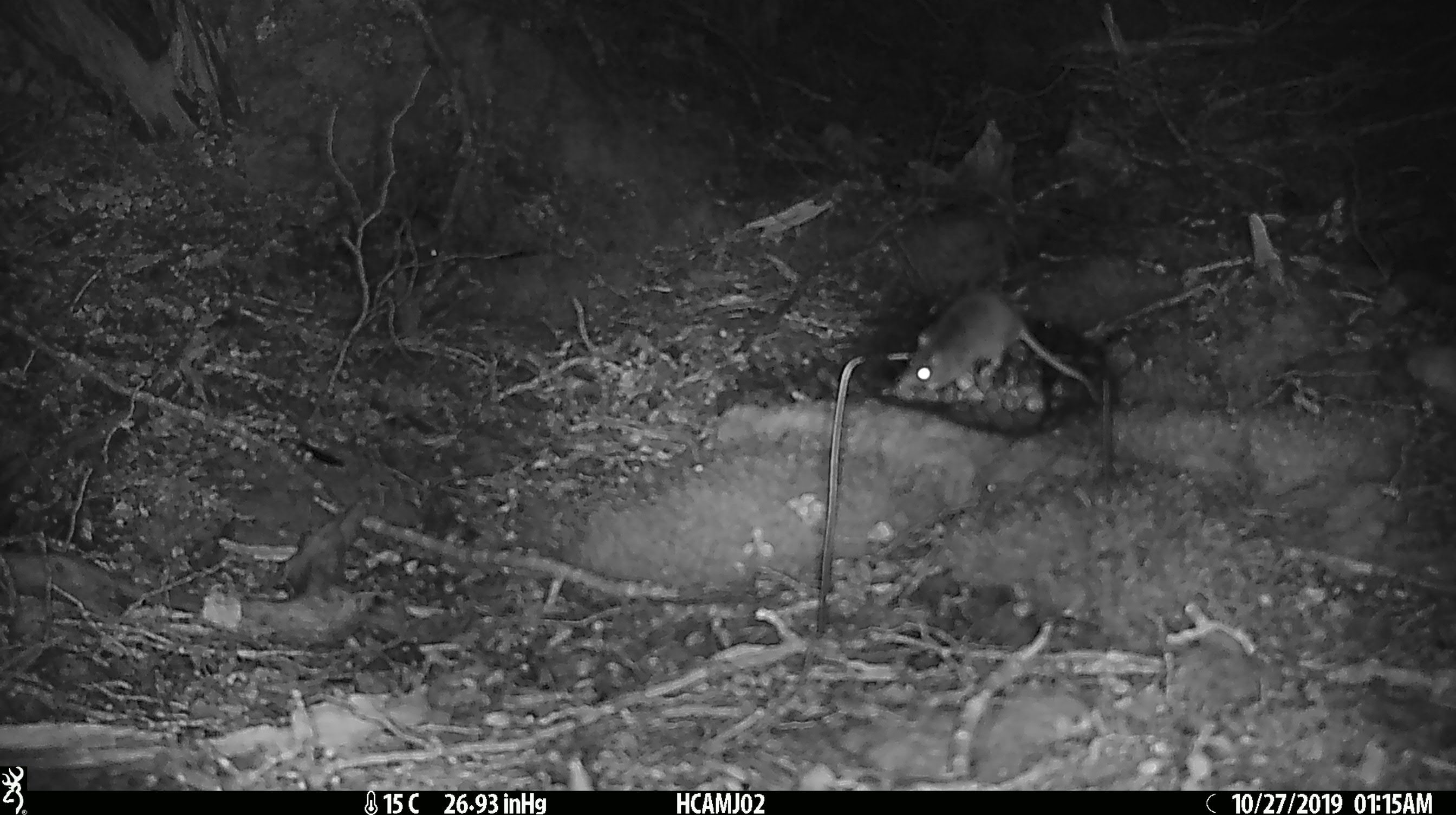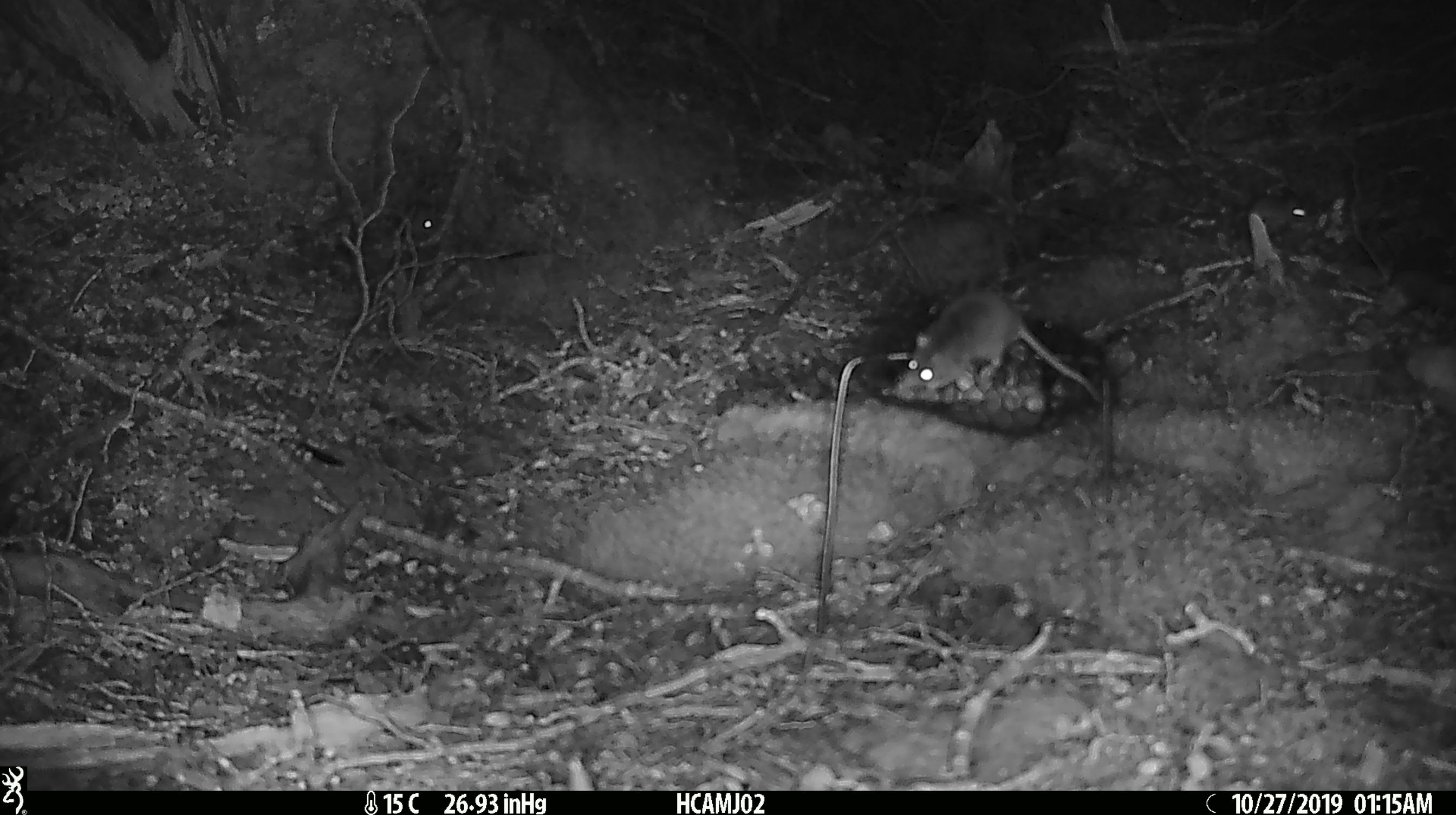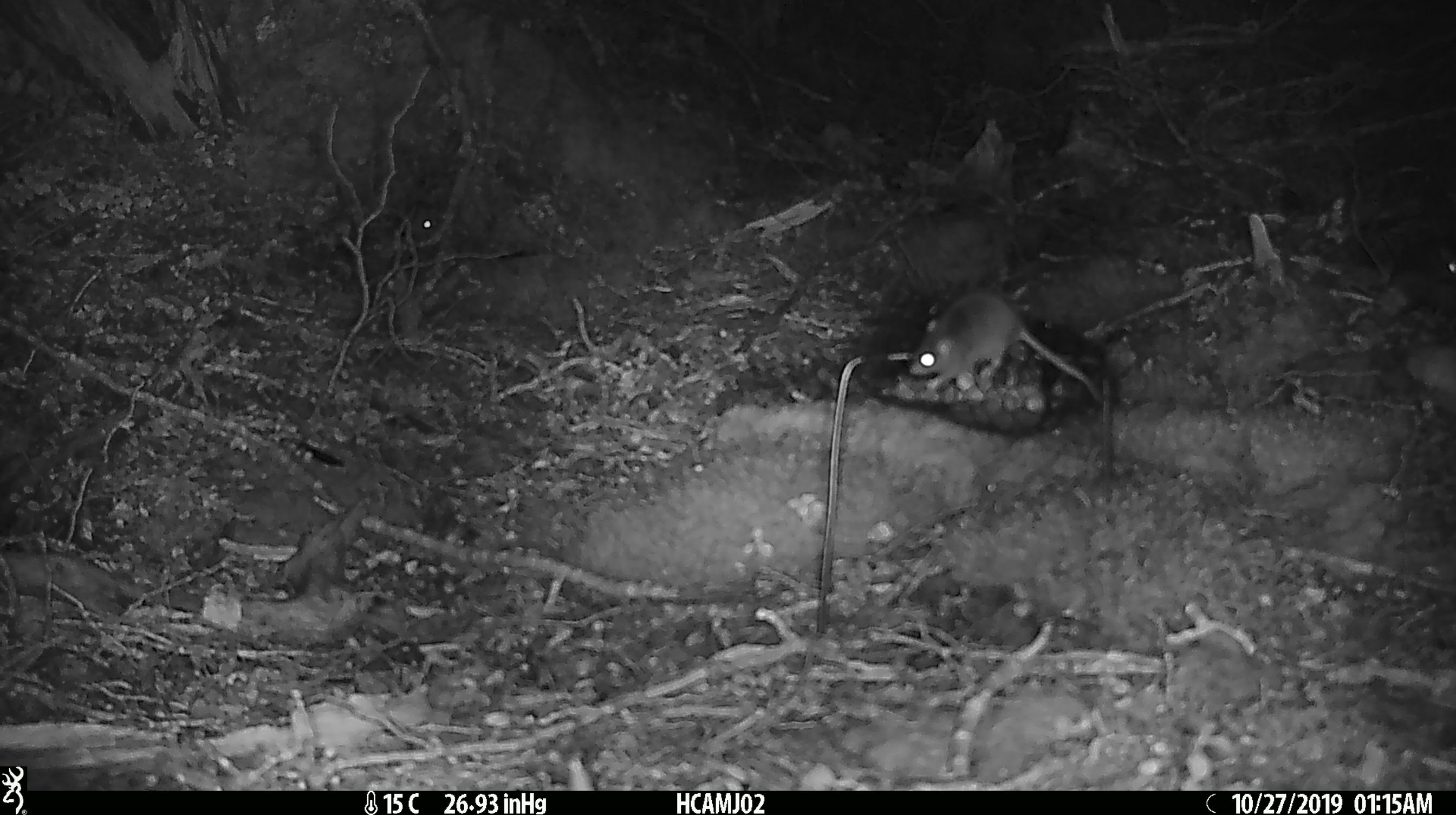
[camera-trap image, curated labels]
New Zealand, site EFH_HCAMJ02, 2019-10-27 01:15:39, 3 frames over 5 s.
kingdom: Animalia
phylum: Chordata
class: Mammalia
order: Rodentia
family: Muridae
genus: Mus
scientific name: Mus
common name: mouse